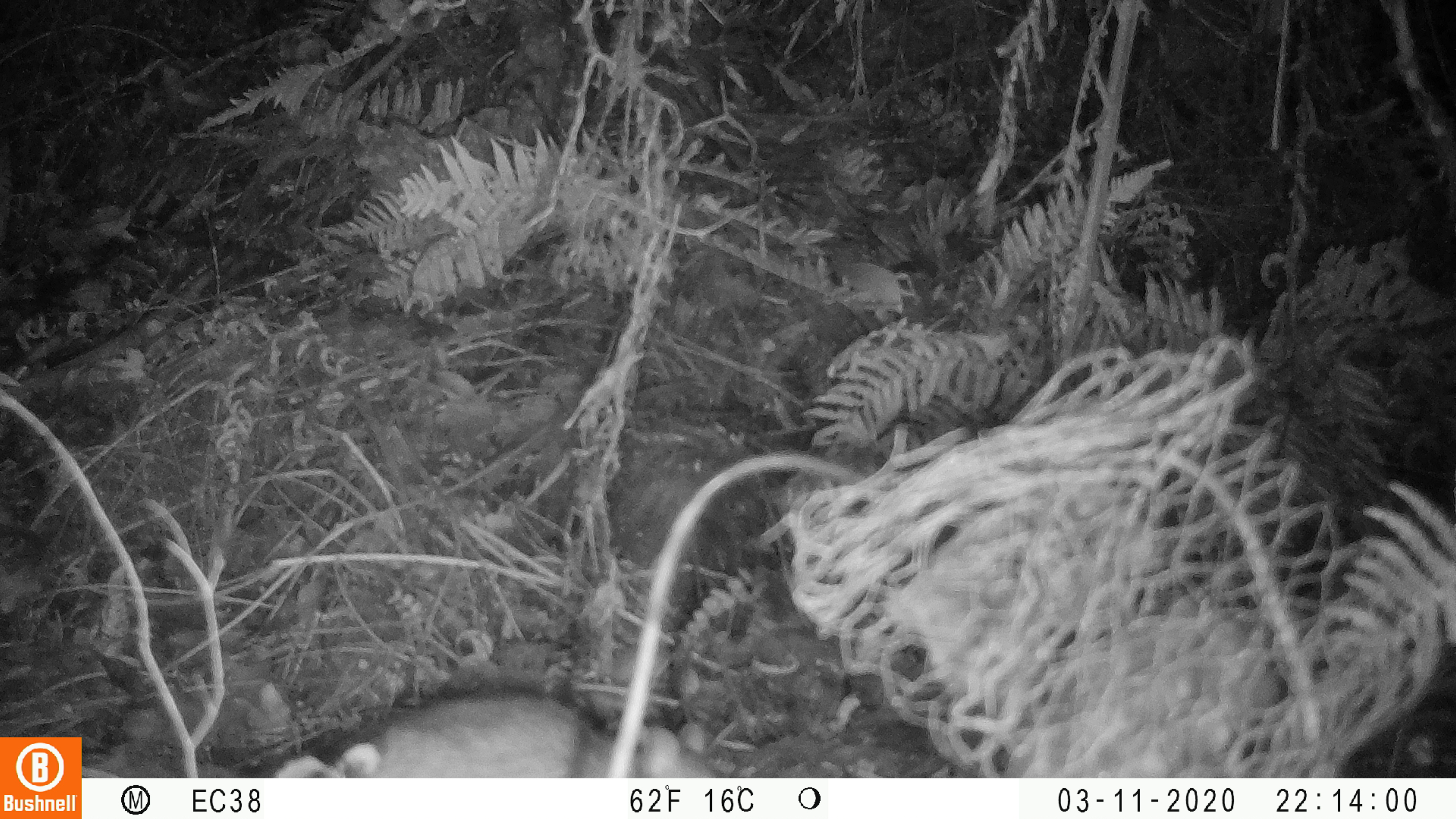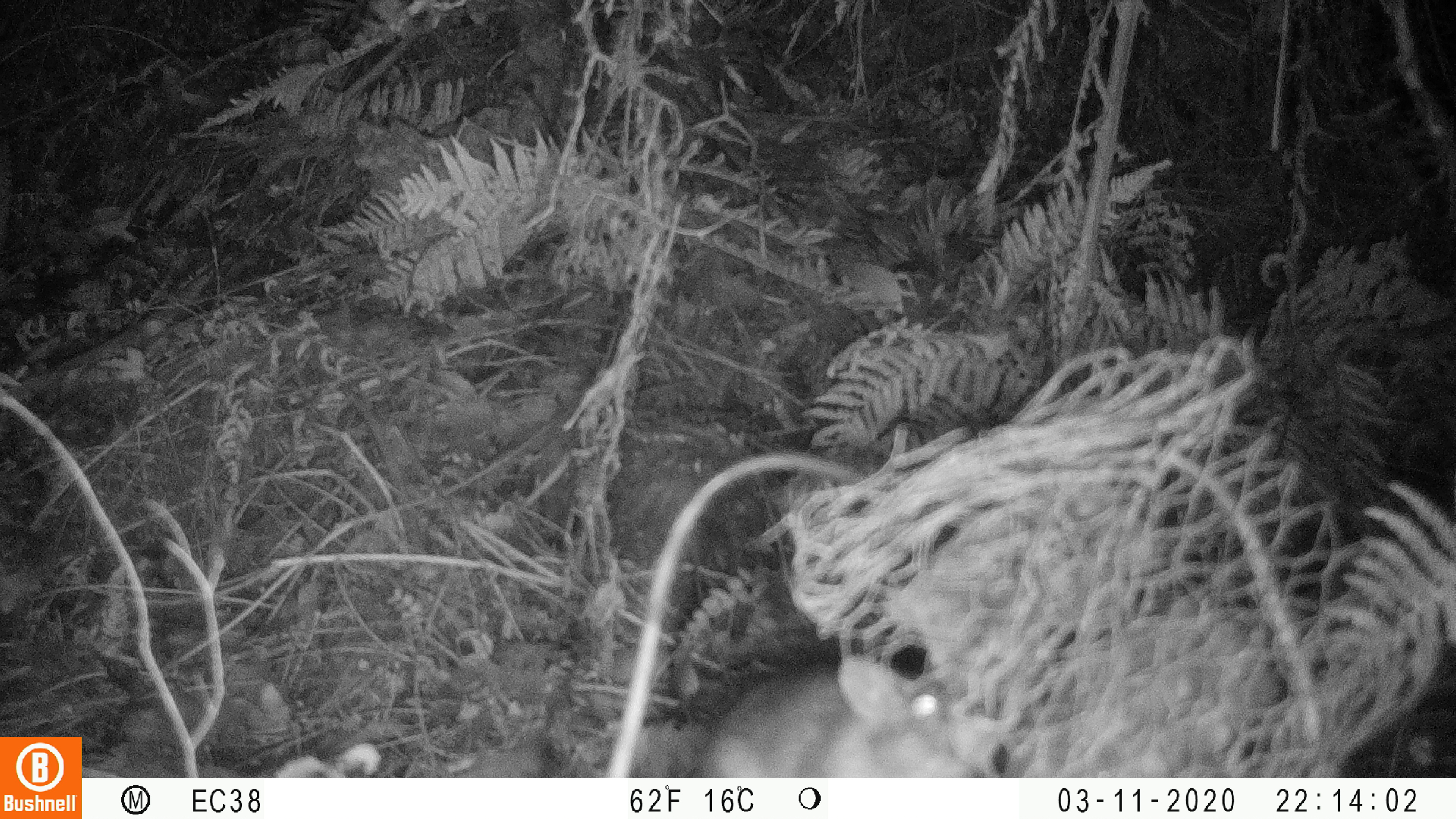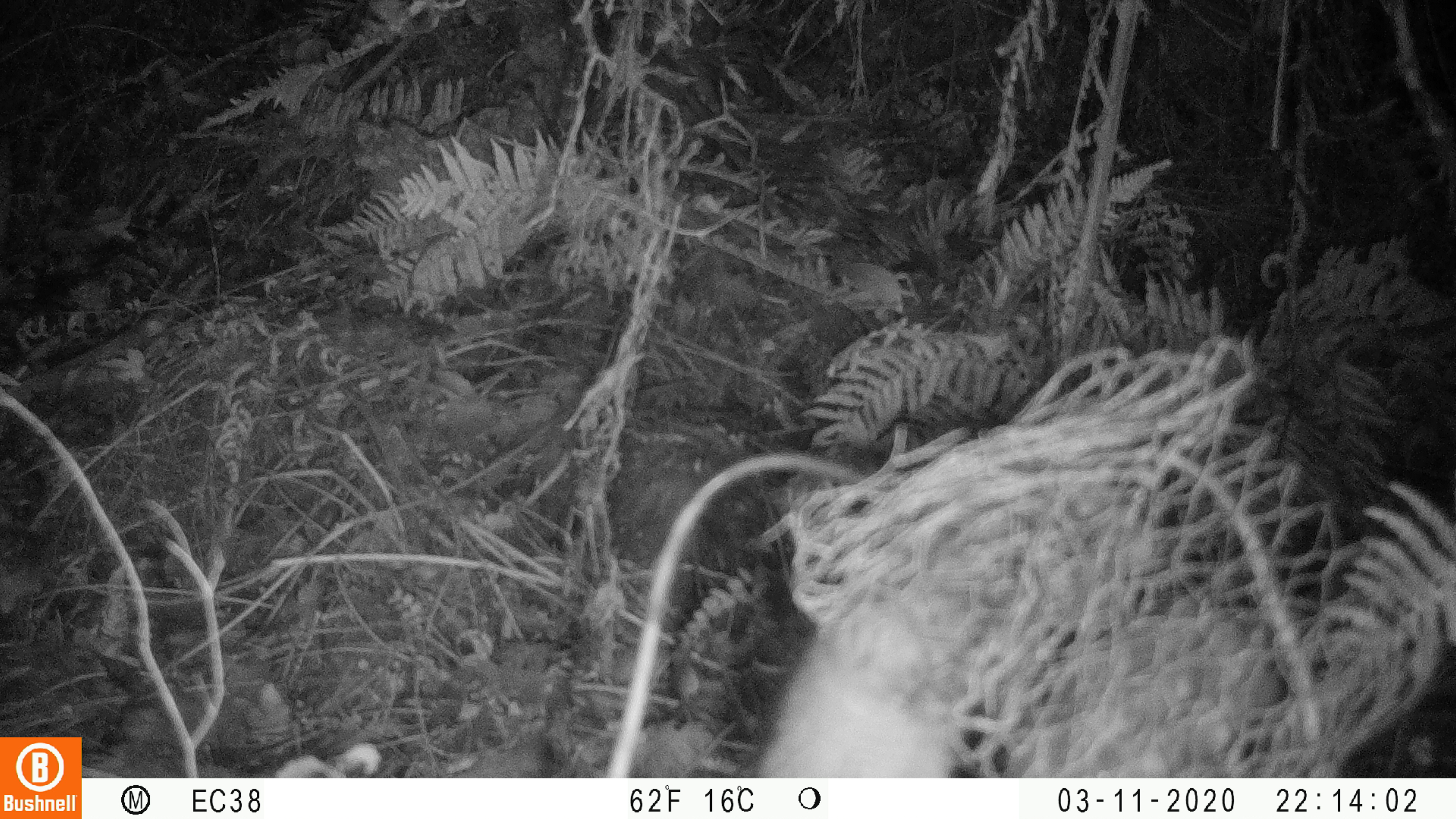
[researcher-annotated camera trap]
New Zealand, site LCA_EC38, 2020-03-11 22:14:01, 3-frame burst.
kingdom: Animalia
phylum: Chordata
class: Mammalia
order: Rodentia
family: Muridae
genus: Rattus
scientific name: Rattus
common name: rat